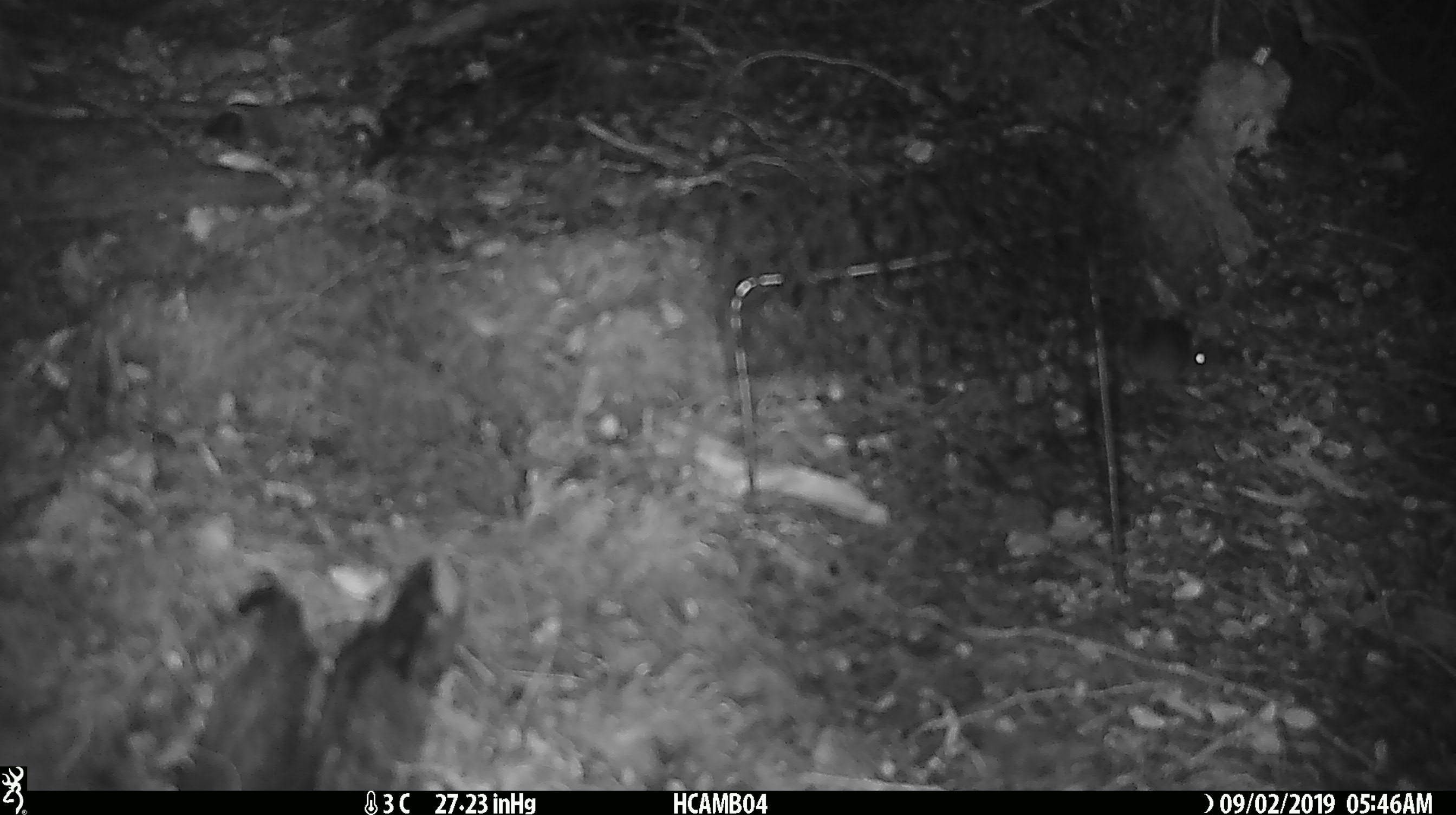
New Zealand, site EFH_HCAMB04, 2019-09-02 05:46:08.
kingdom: Animalia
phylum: Chordata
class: Mammalia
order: Rodentia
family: Muridae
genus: Mus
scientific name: Mus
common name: mouse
Mouse (Mus).